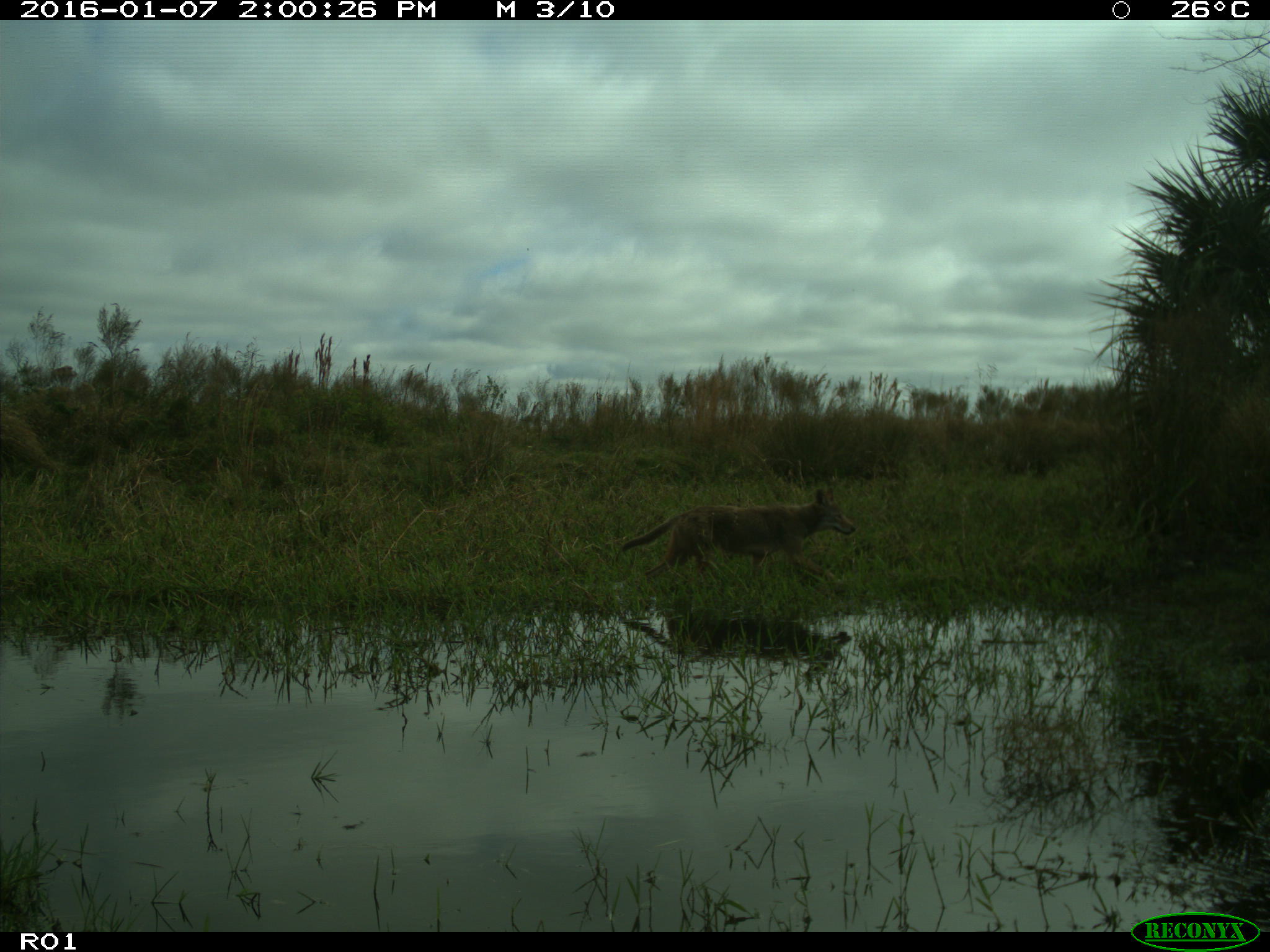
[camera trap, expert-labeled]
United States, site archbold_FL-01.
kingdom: Animalia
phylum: Chordata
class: Mammalia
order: Carnivora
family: Canidae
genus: Canis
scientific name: Canis latrans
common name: coyote